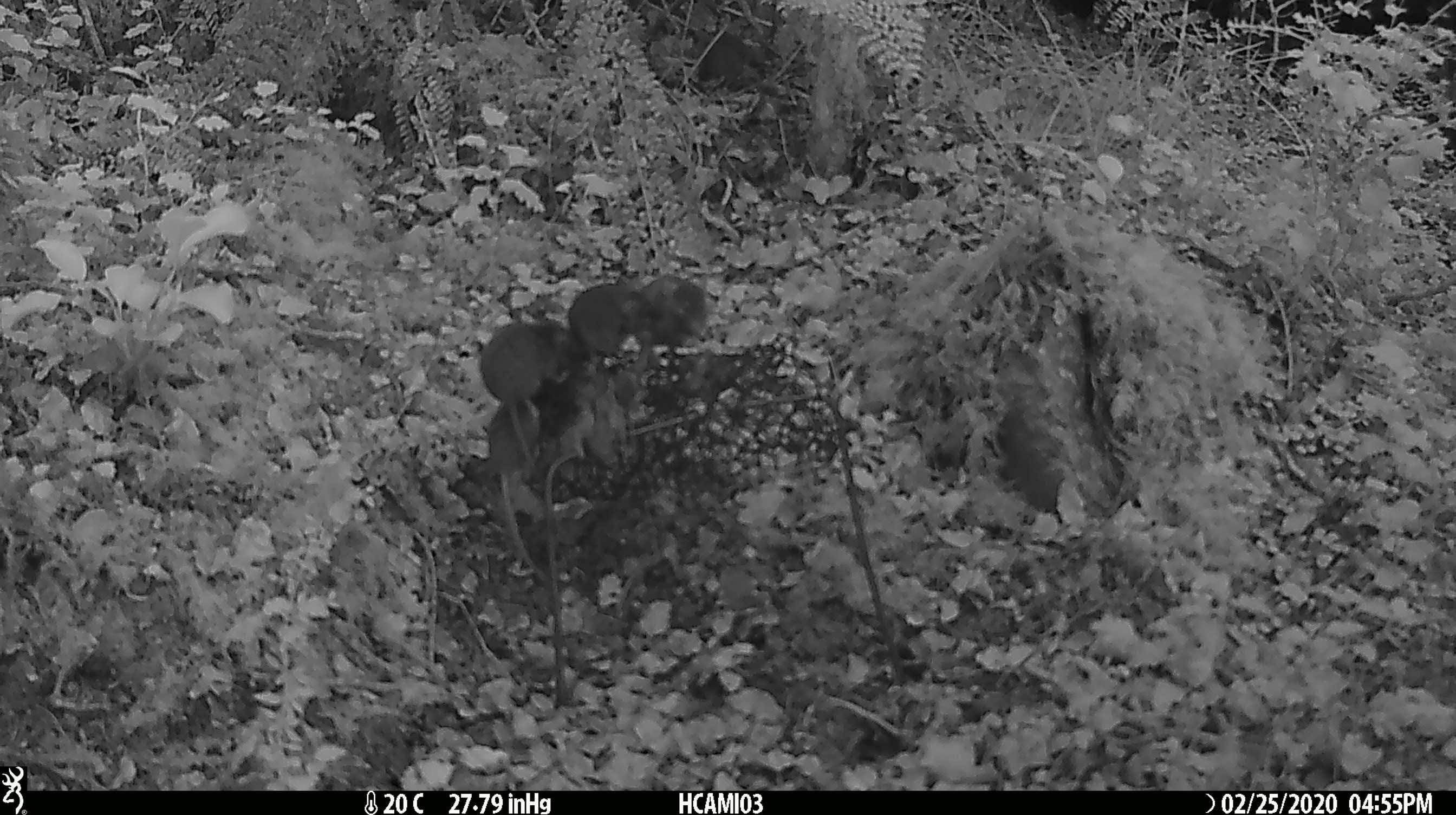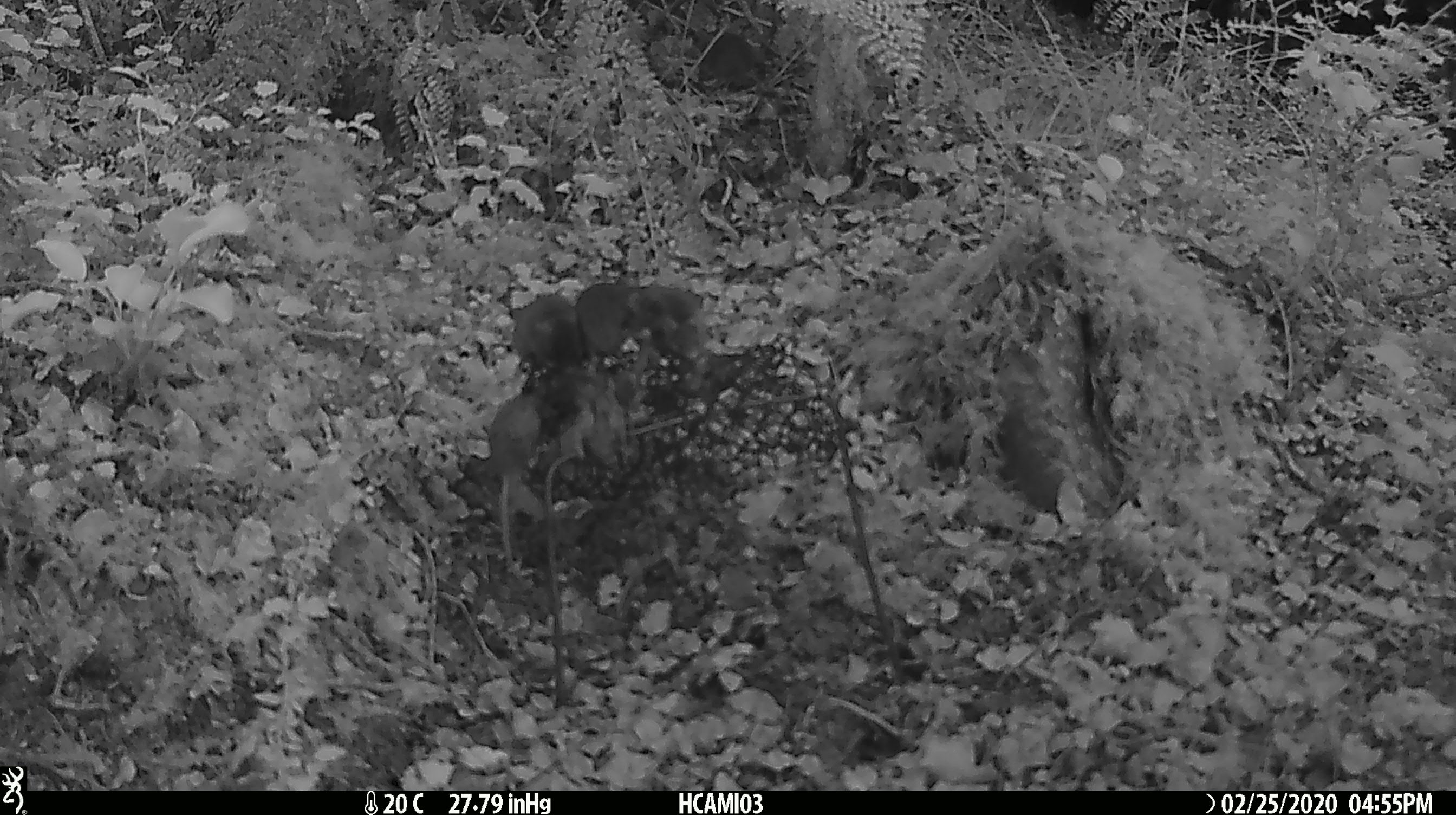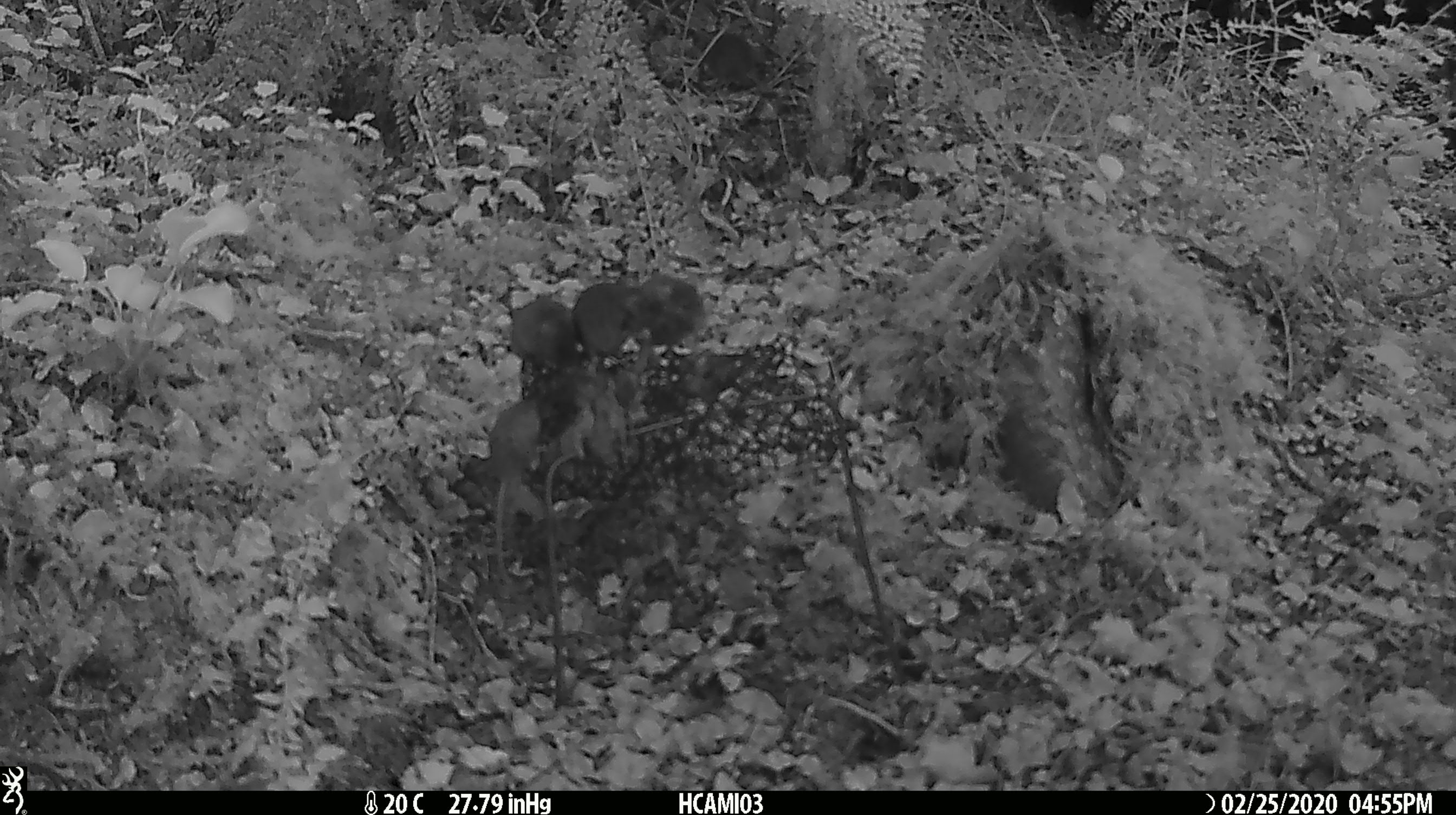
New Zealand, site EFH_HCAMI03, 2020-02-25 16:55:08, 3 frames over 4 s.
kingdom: Animalia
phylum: Chordata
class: Mammalia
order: Rodentia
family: Muridae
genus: Mus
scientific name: Mus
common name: mouse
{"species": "mouse (Mus)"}